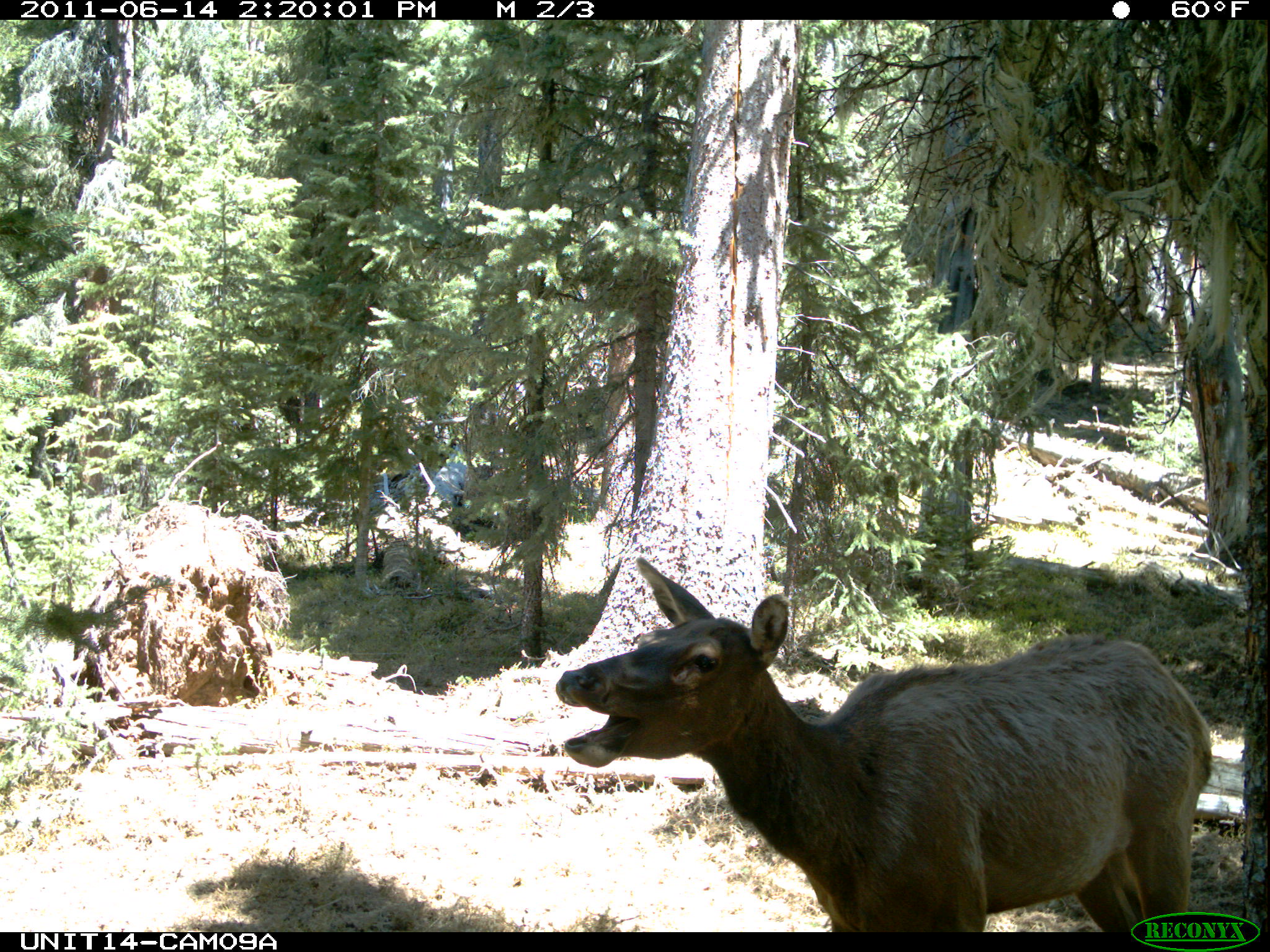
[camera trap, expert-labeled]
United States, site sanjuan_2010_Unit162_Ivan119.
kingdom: Animalia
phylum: Chordata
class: Mammalia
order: Artiodactyla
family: Cervidae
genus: Cervus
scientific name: Cervus elaphus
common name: red deer